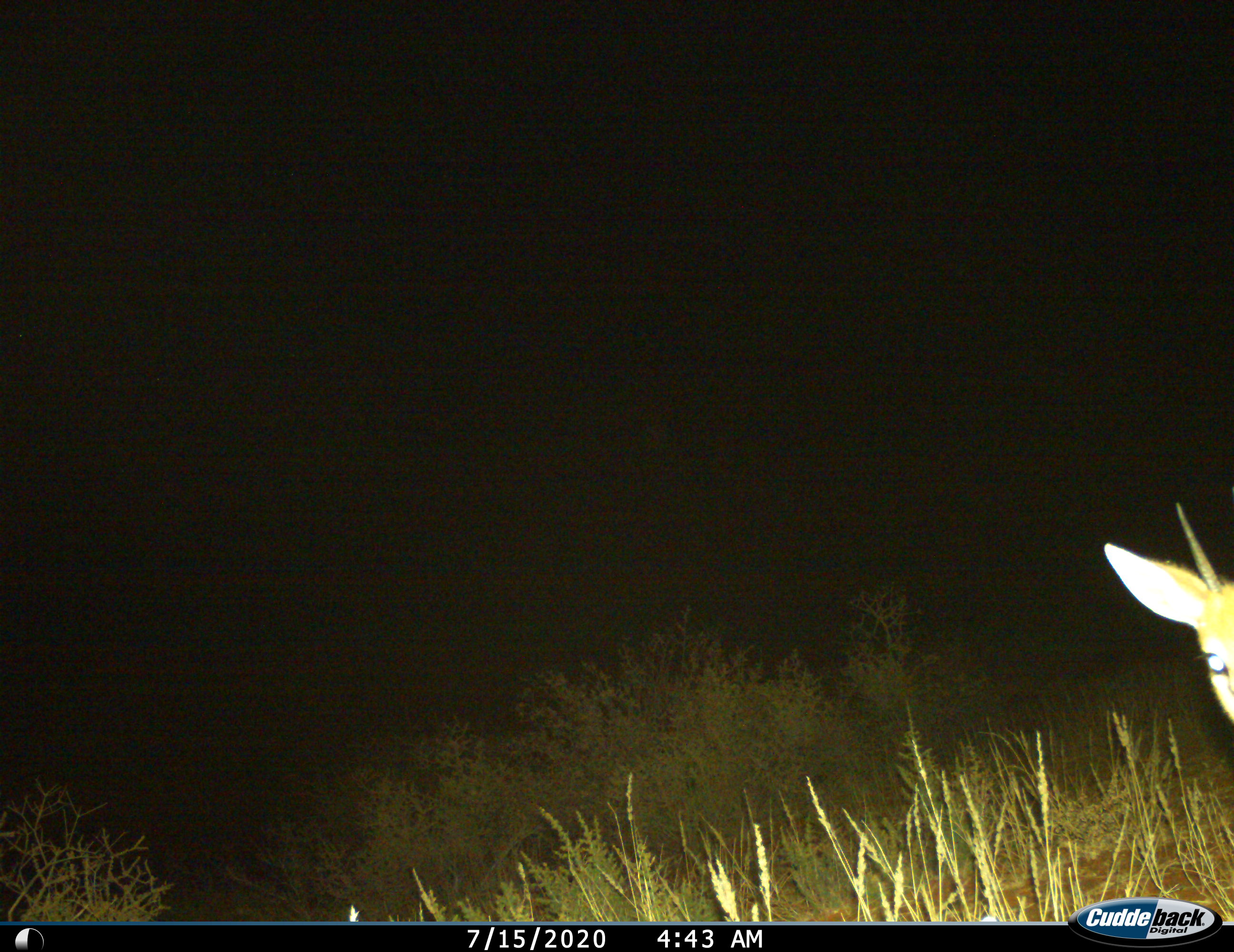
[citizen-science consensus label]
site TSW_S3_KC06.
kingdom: Animalia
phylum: Chordata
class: Mammalia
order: Artiodactyla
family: Bovidae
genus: Raphicerus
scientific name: Raphicerus campestris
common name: steenbok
Steenbok (Raphicerus campestris), count 1. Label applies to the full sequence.